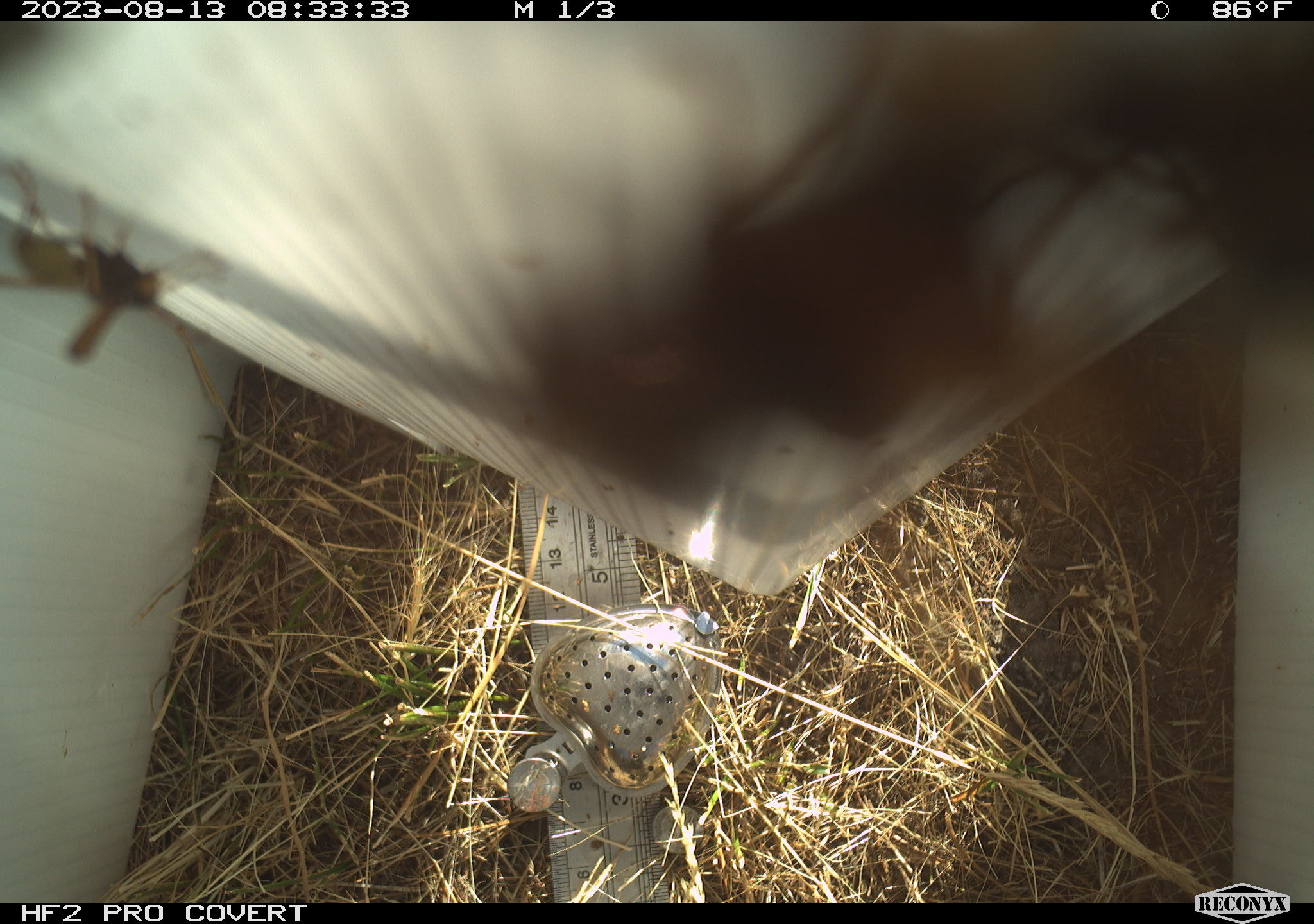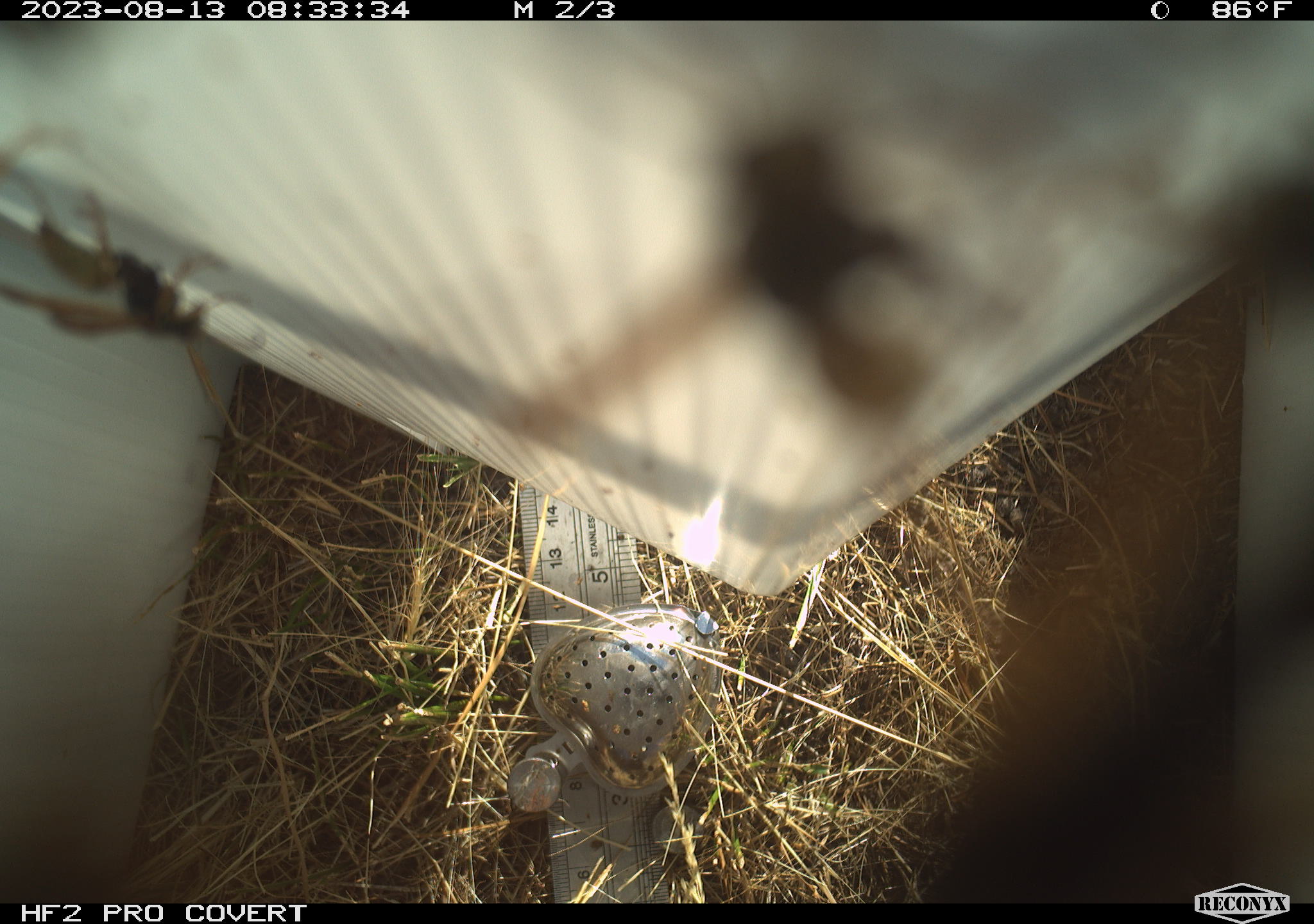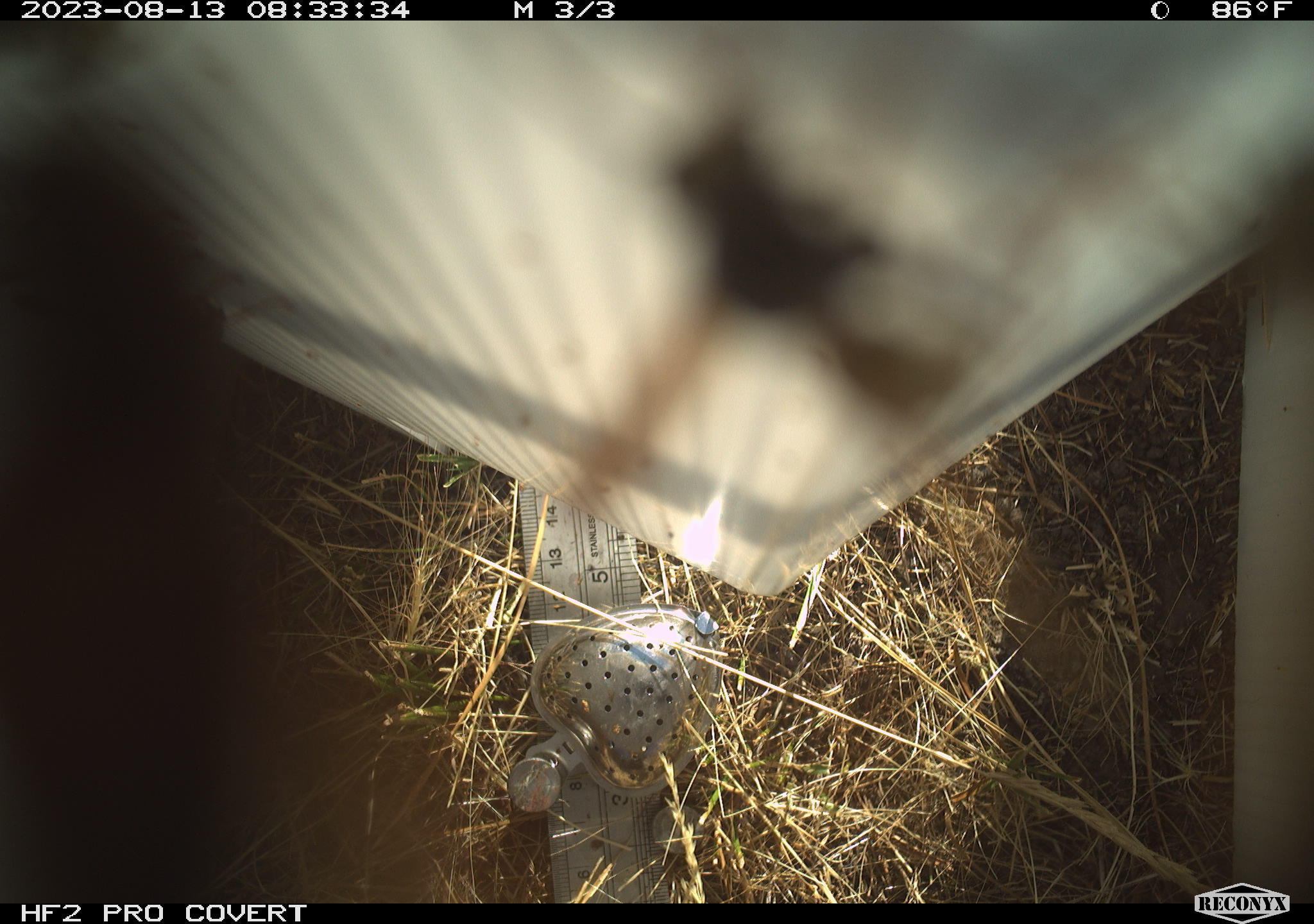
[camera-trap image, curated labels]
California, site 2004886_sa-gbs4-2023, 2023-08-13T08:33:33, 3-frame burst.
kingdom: Animalia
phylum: Arthropoda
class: Insecta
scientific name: Insecta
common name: insect